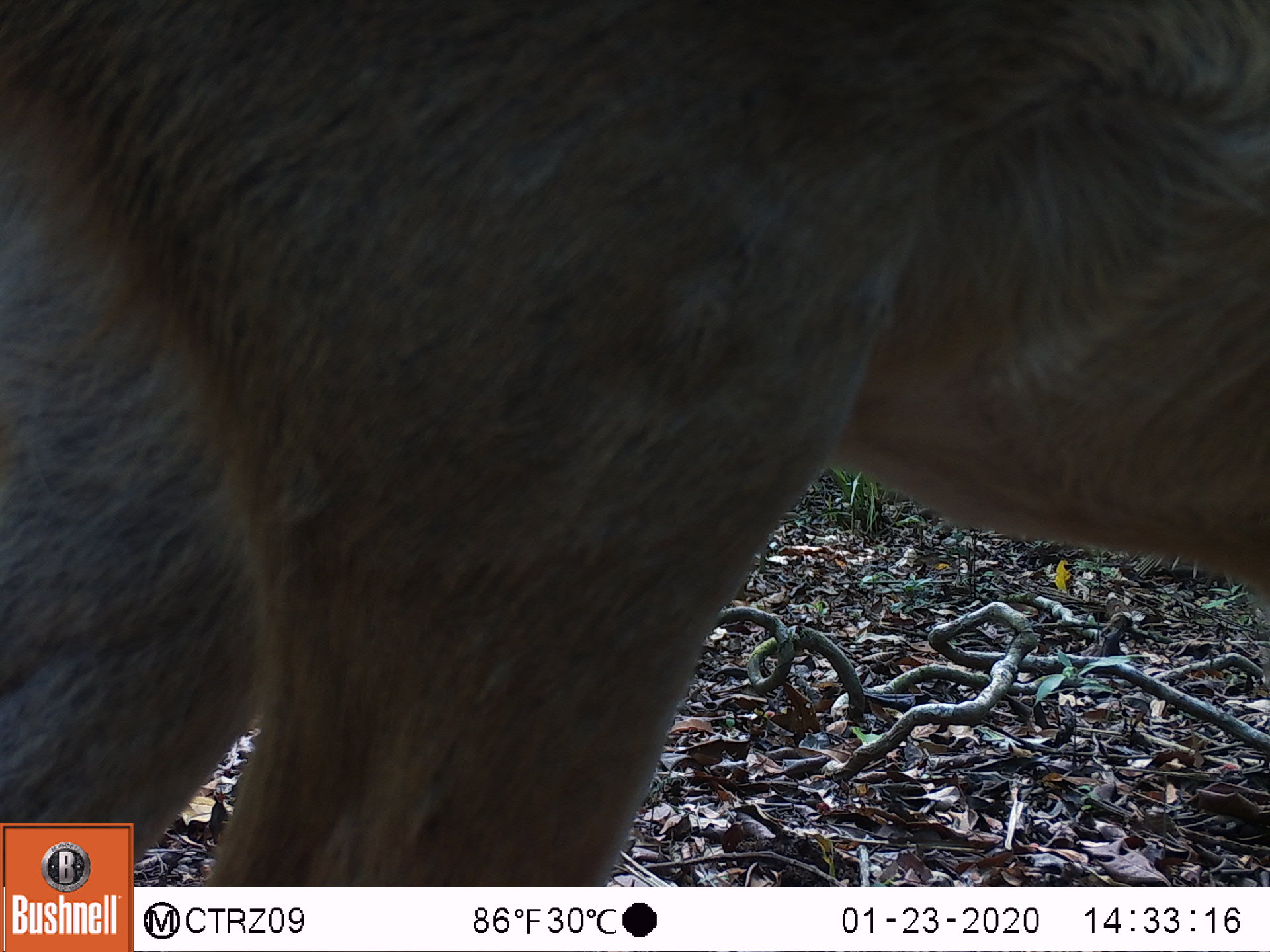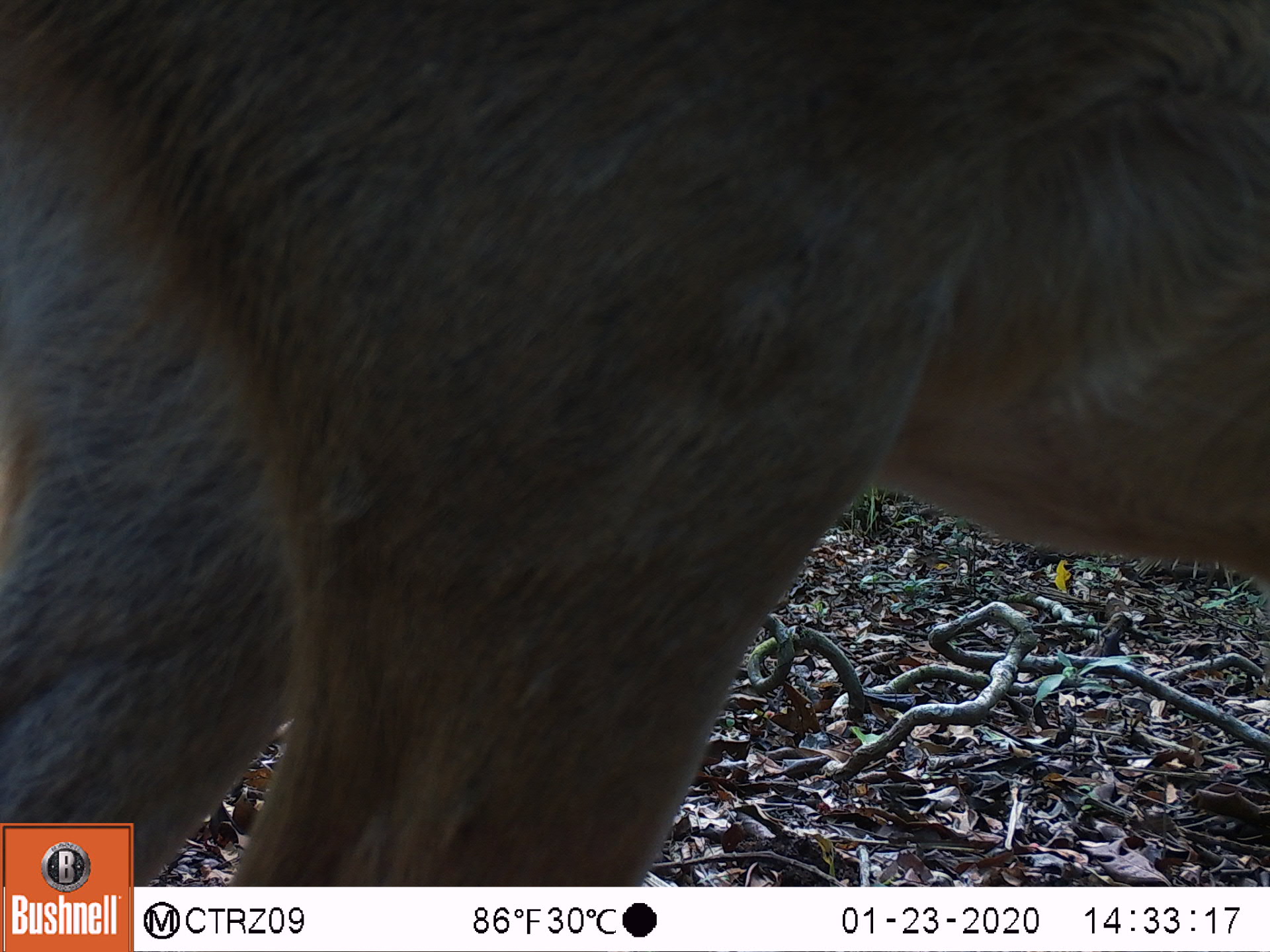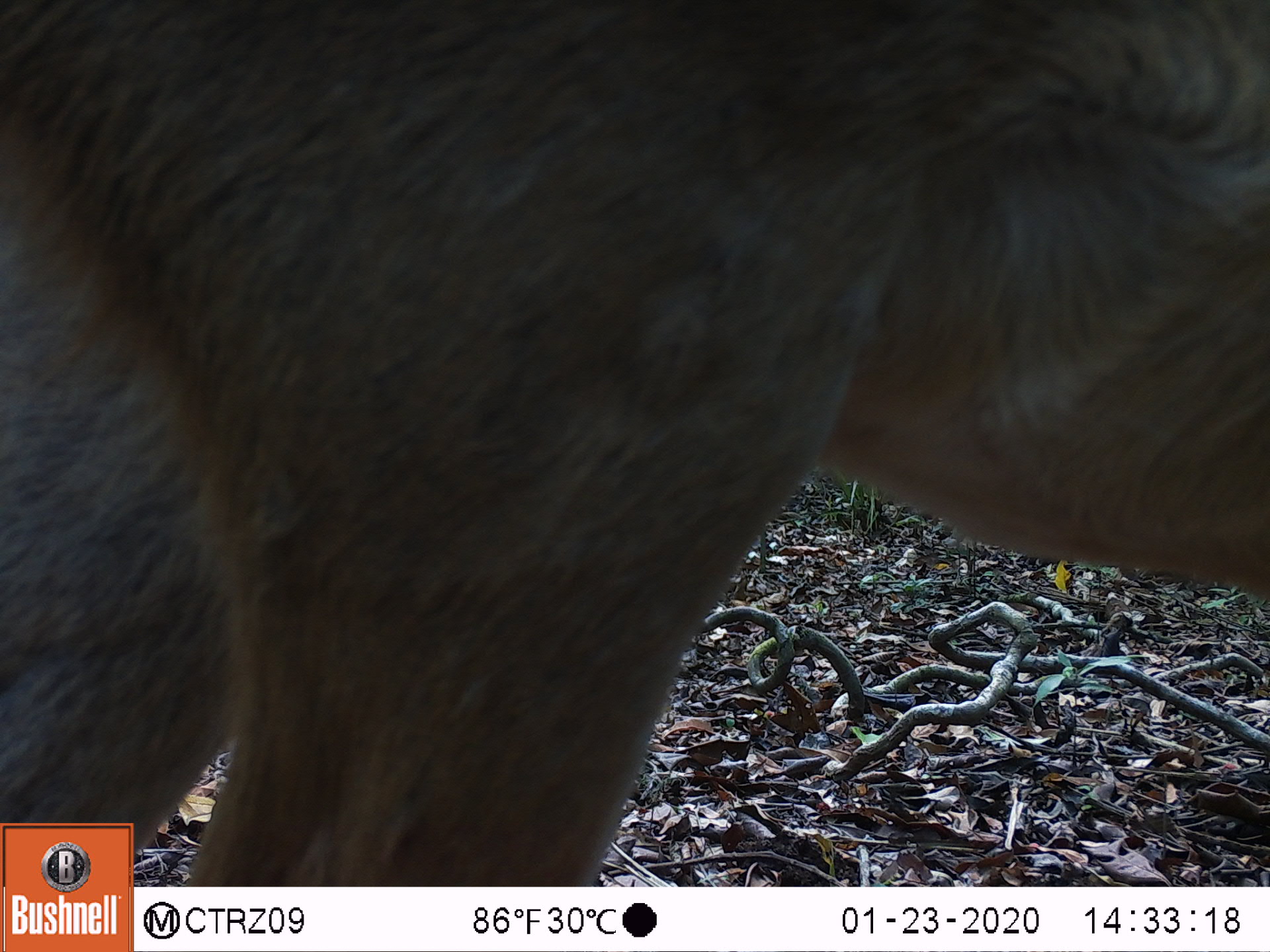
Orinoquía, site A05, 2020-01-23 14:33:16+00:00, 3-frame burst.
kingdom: Animalia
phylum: Chordata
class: Mammalia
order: Artiodactyla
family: Cervidae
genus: Odocoileus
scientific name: Odocoileus virginianus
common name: white-tailed deer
White-tailed deer (Odocoileus virginianus).